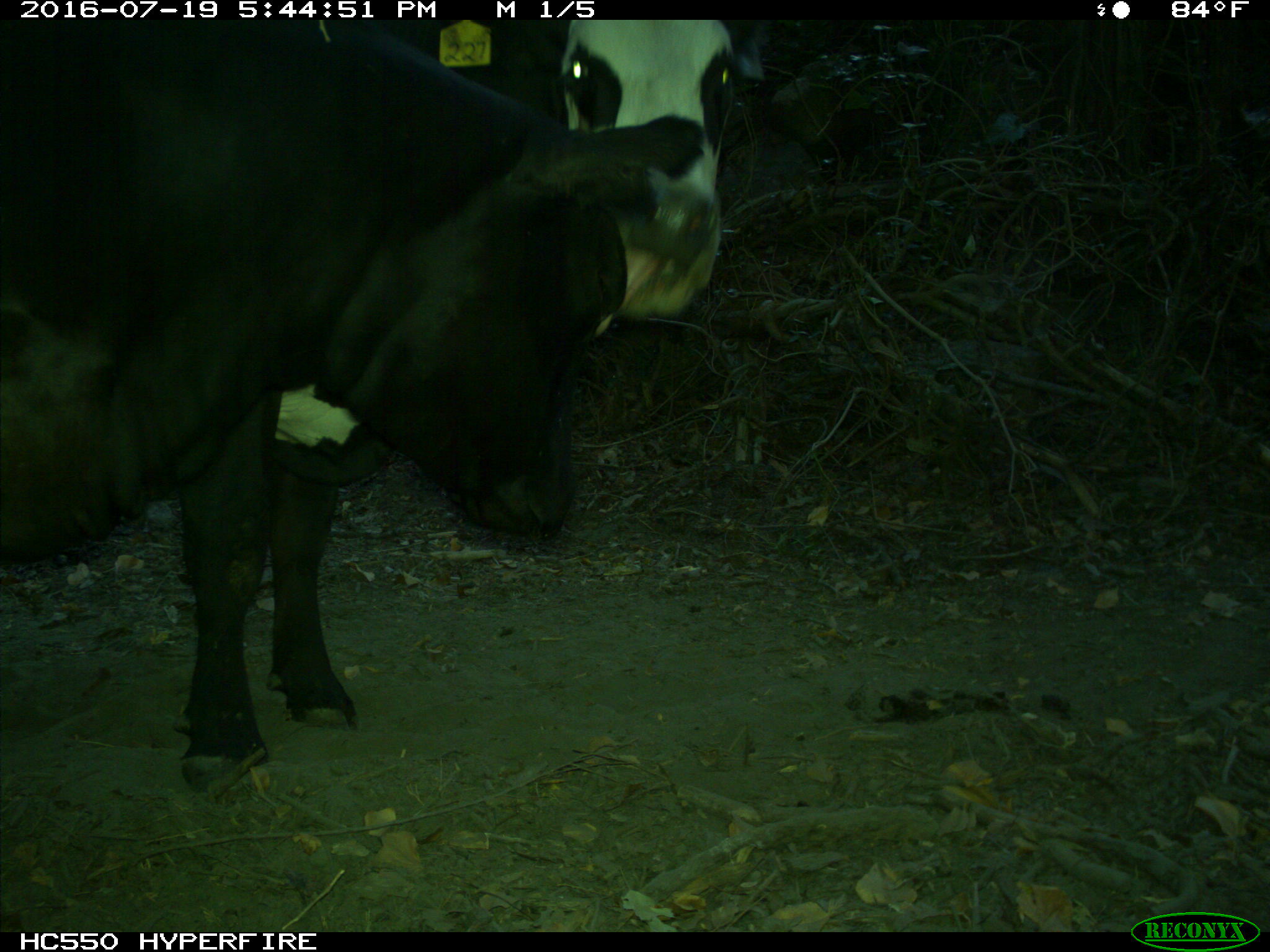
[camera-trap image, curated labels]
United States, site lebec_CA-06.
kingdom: Animalia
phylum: Chordata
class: Mammalia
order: Artiodactyla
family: Bovidae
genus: Bos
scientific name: Bos taurus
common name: domestic cow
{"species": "Bos taurus (domestic cow)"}